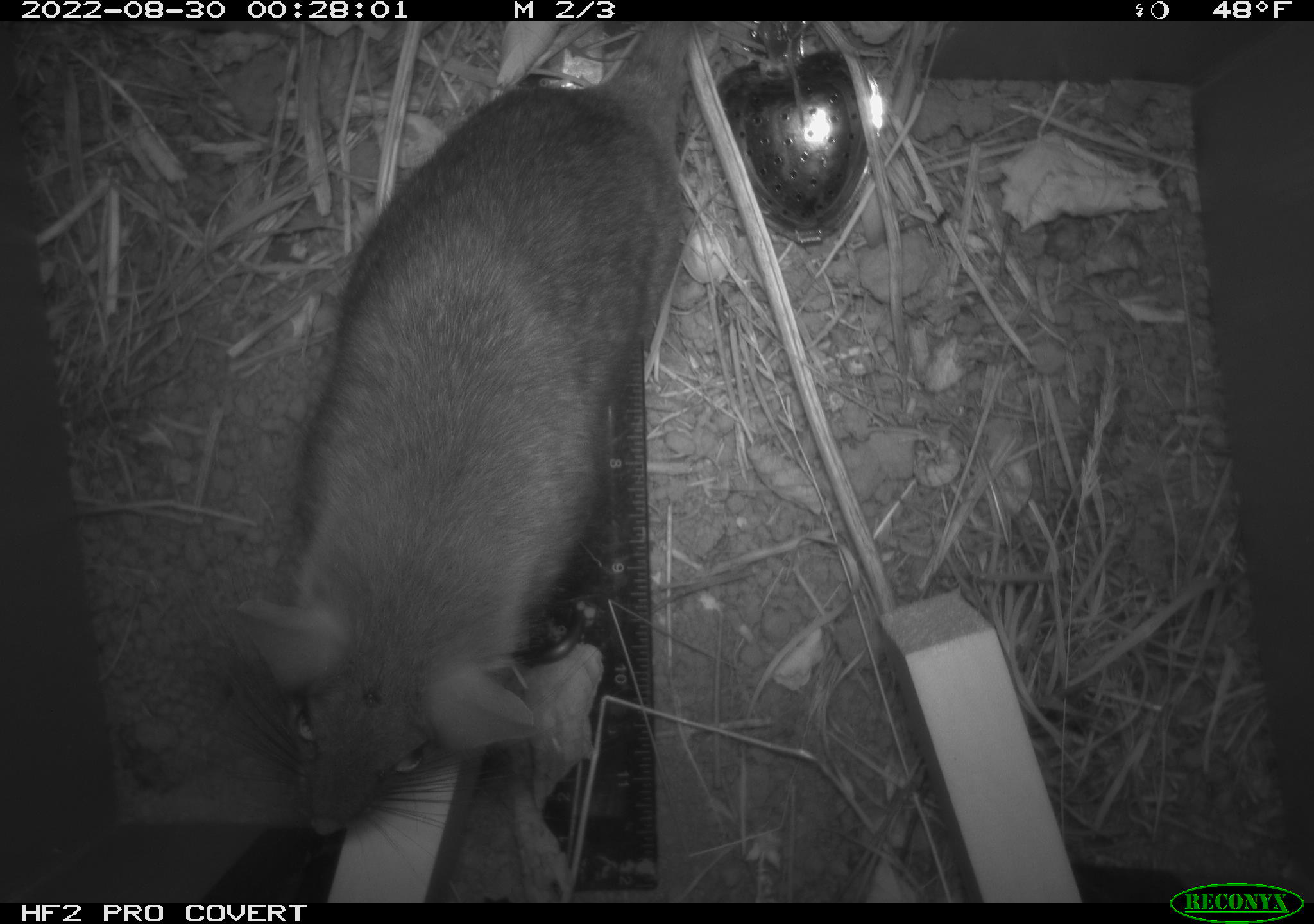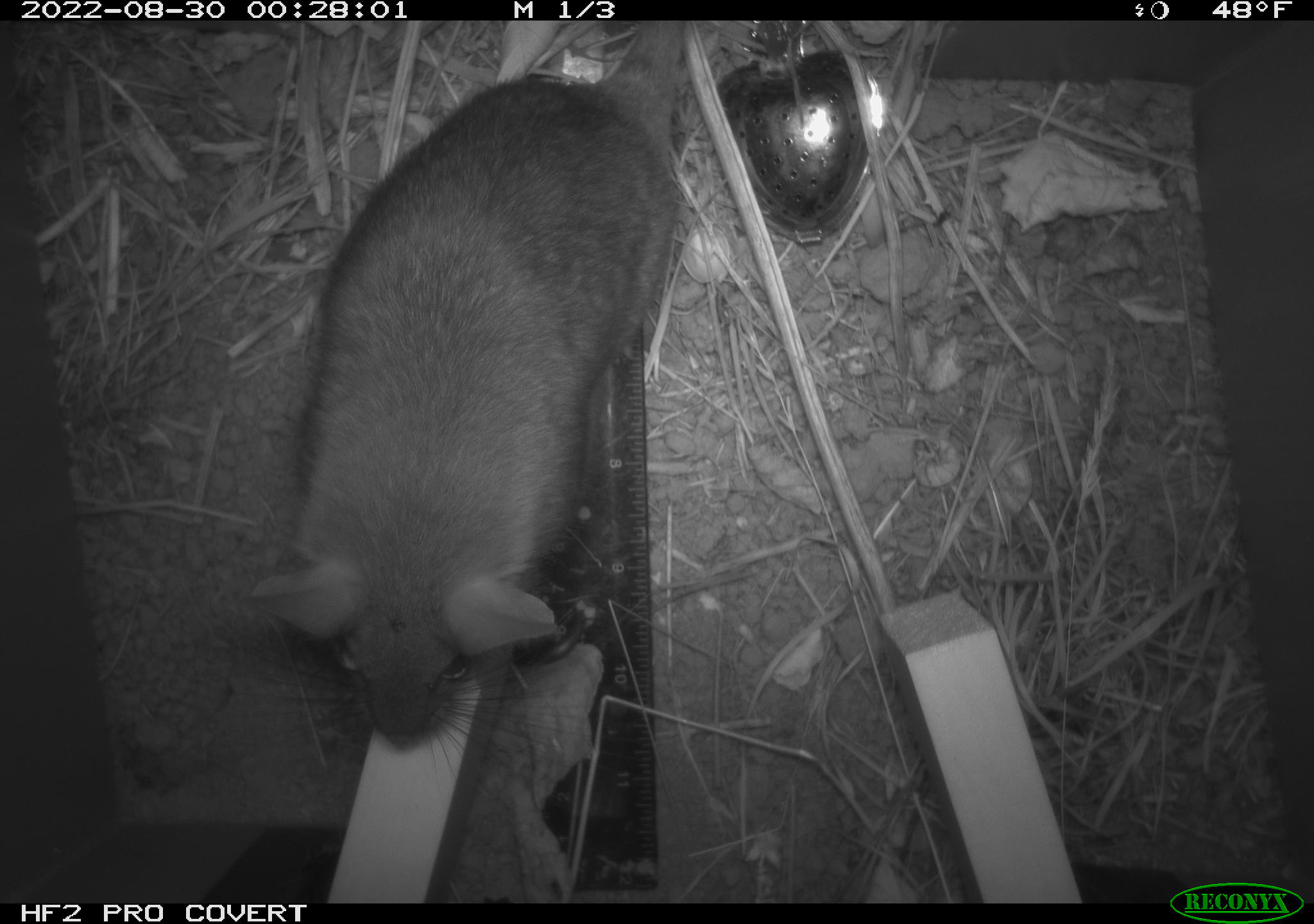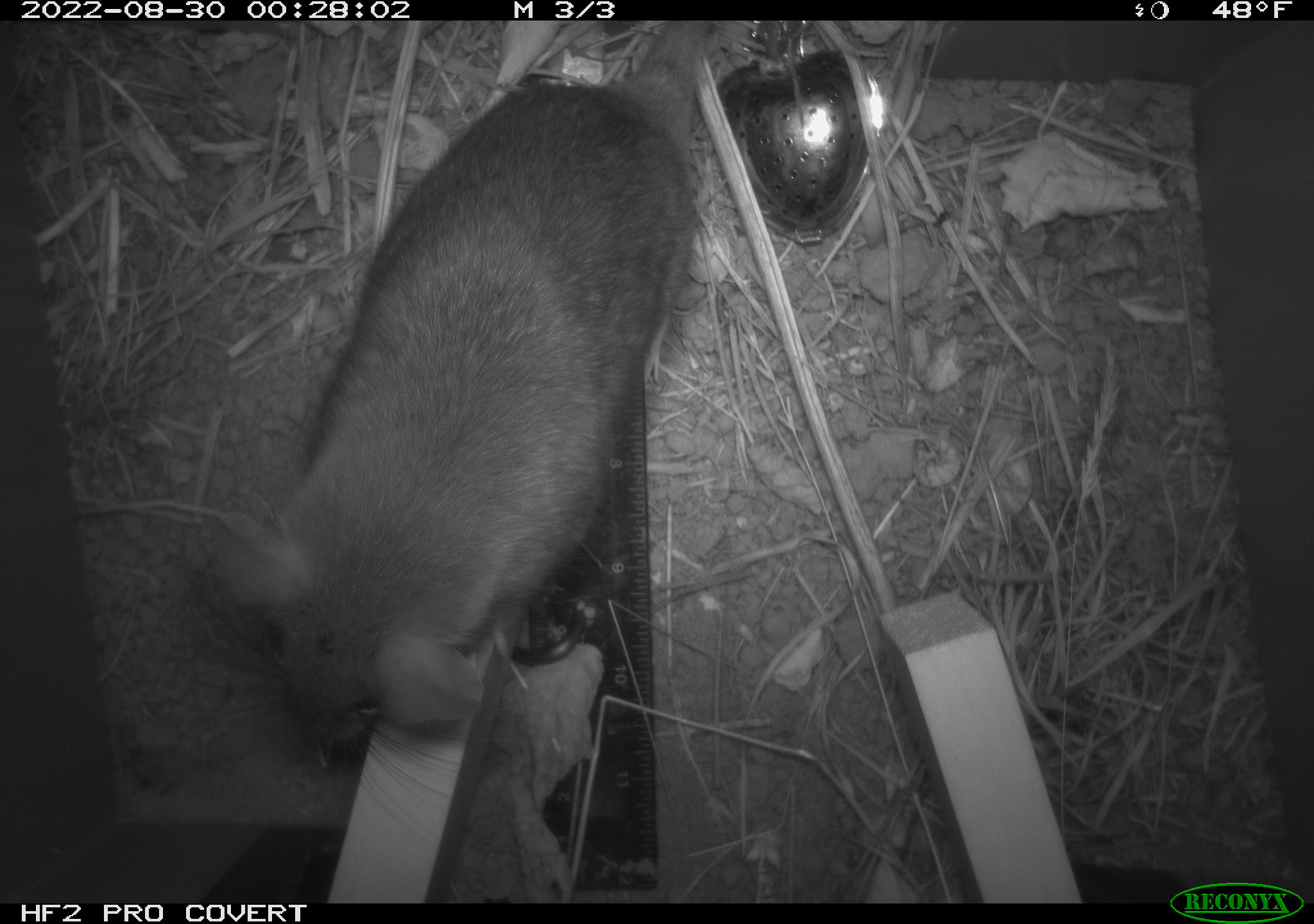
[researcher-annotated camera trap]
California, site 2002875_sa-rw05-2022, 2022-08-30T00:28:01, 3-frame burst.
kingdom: Animalia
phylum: Chordata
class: Mammalia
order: Rodentia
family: Cricetidae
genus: Neotoma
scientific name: Neotoma fuscipes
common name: dusky-footed woodrat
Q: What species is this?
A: Dusky-footed woodrat (Neotoma fuscipes).